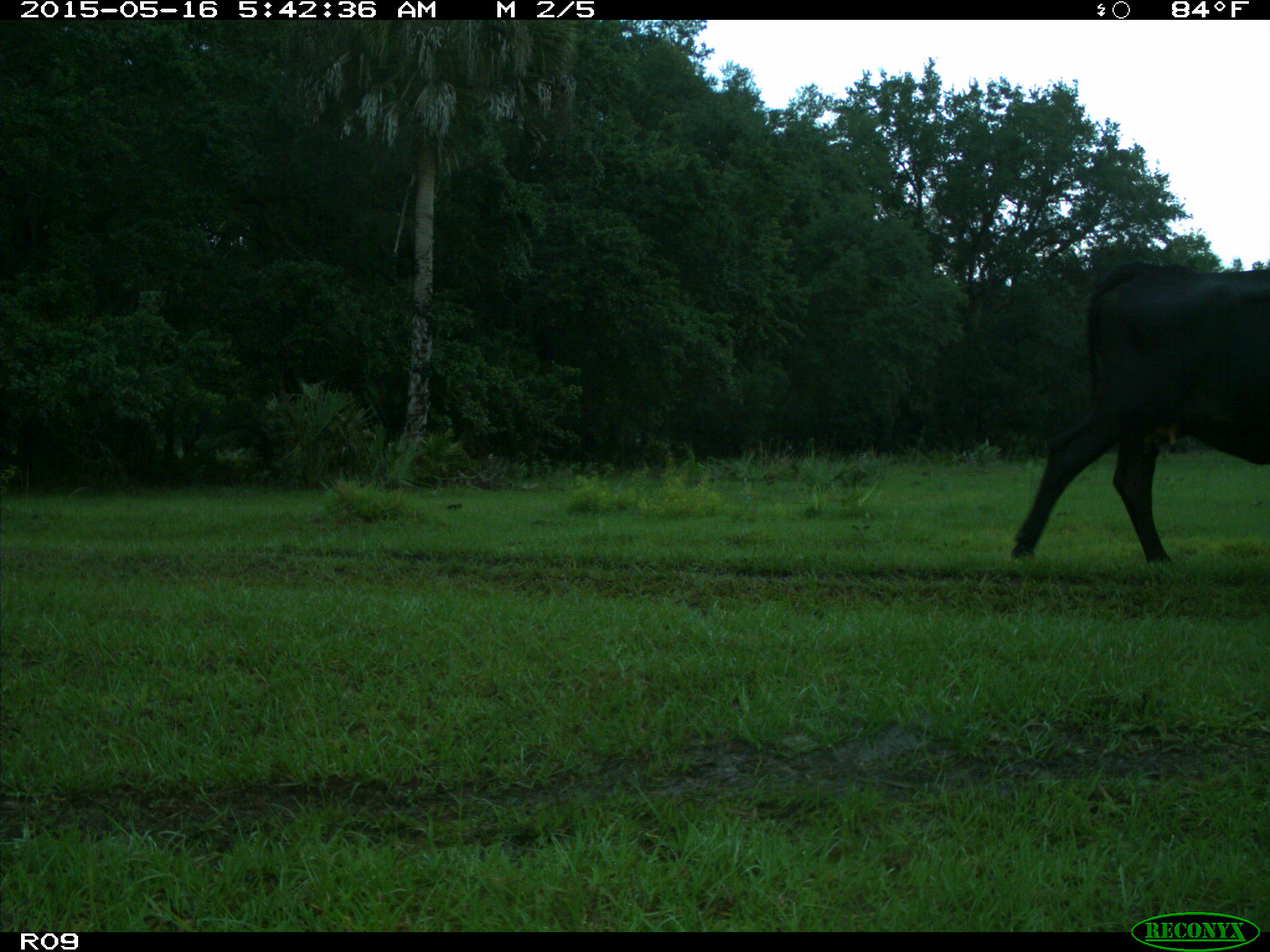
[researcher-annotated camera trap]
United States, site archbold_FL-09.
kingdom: Animalia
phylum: Chordata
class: Mammalia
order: Artiodactyla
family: Bovidae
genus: Bos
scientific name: Bos taurus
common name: domestic cow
Bos taurus (domestic cow).